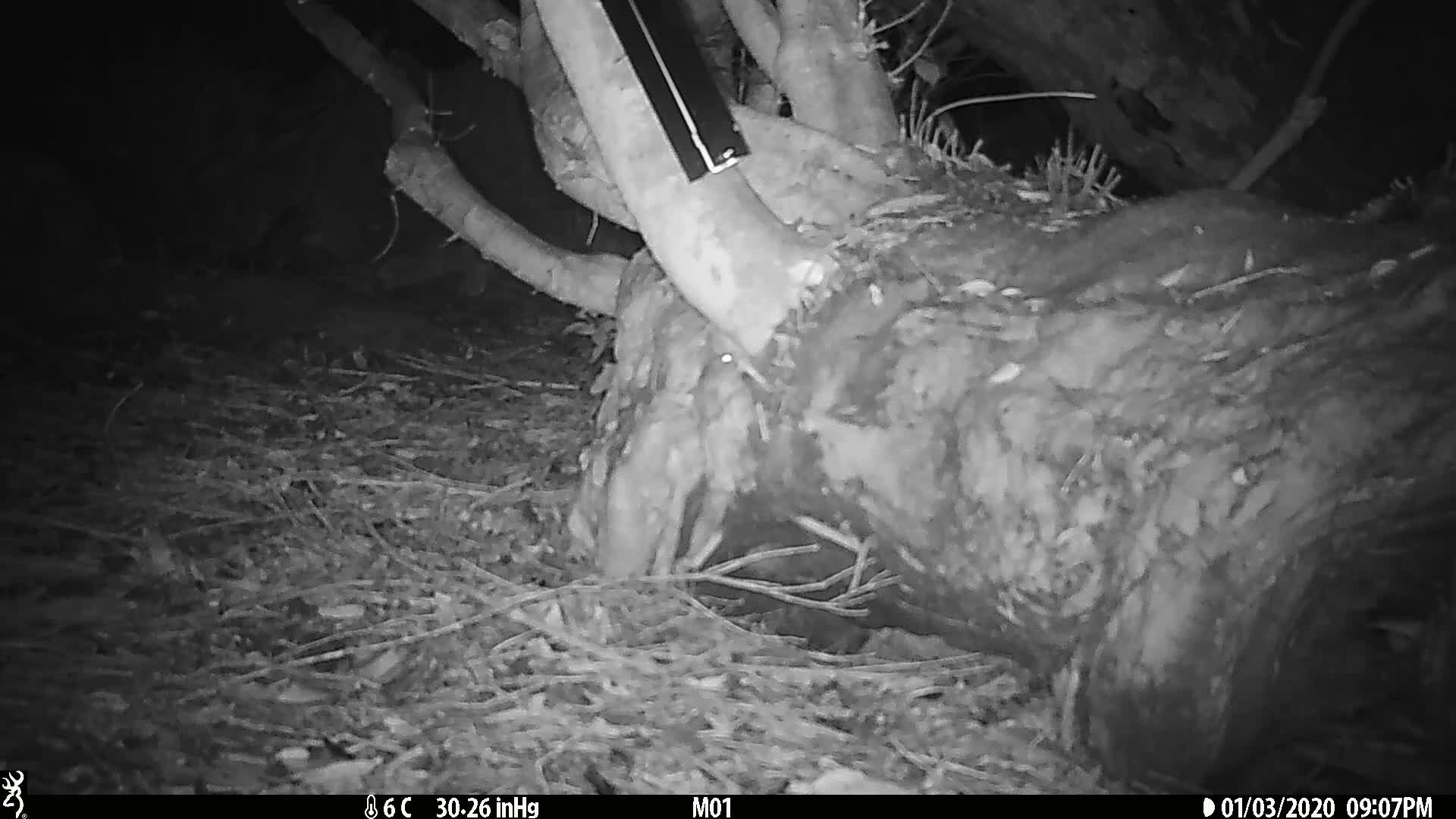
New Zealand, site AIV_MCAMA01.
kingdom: Animalia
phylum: Chordata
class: Mammalia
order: Rodentia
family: Muridae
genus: Mus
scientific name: Mus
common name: mouse